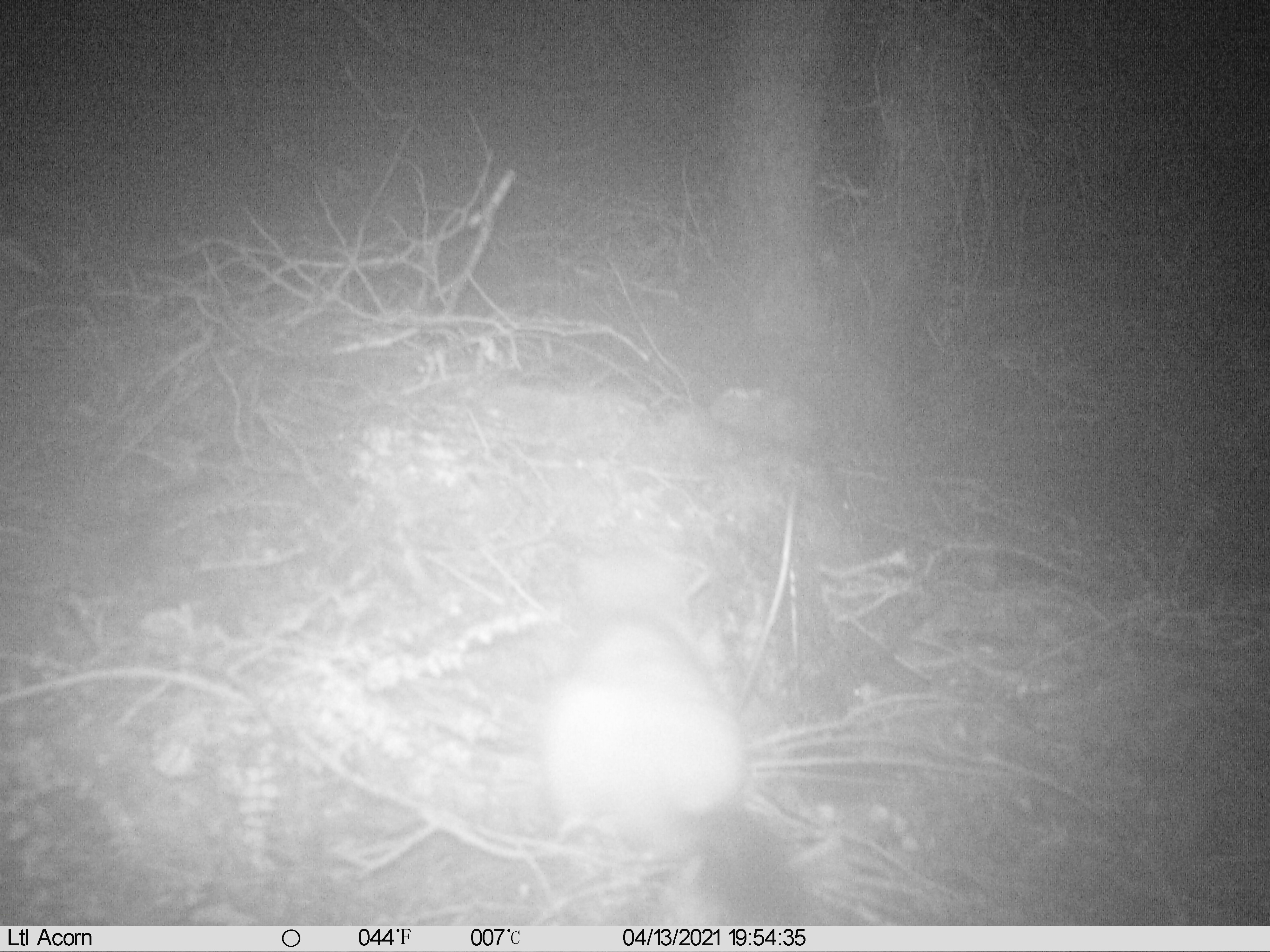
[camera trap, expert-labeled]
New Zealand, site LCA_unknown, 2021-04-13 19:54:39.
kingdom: Animalia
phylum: Chordata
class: Mammalia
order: Carnivora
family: Mustelidae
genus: Mustela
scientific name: Mustela erminea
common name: stoat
Stoat (Mustela erminea).